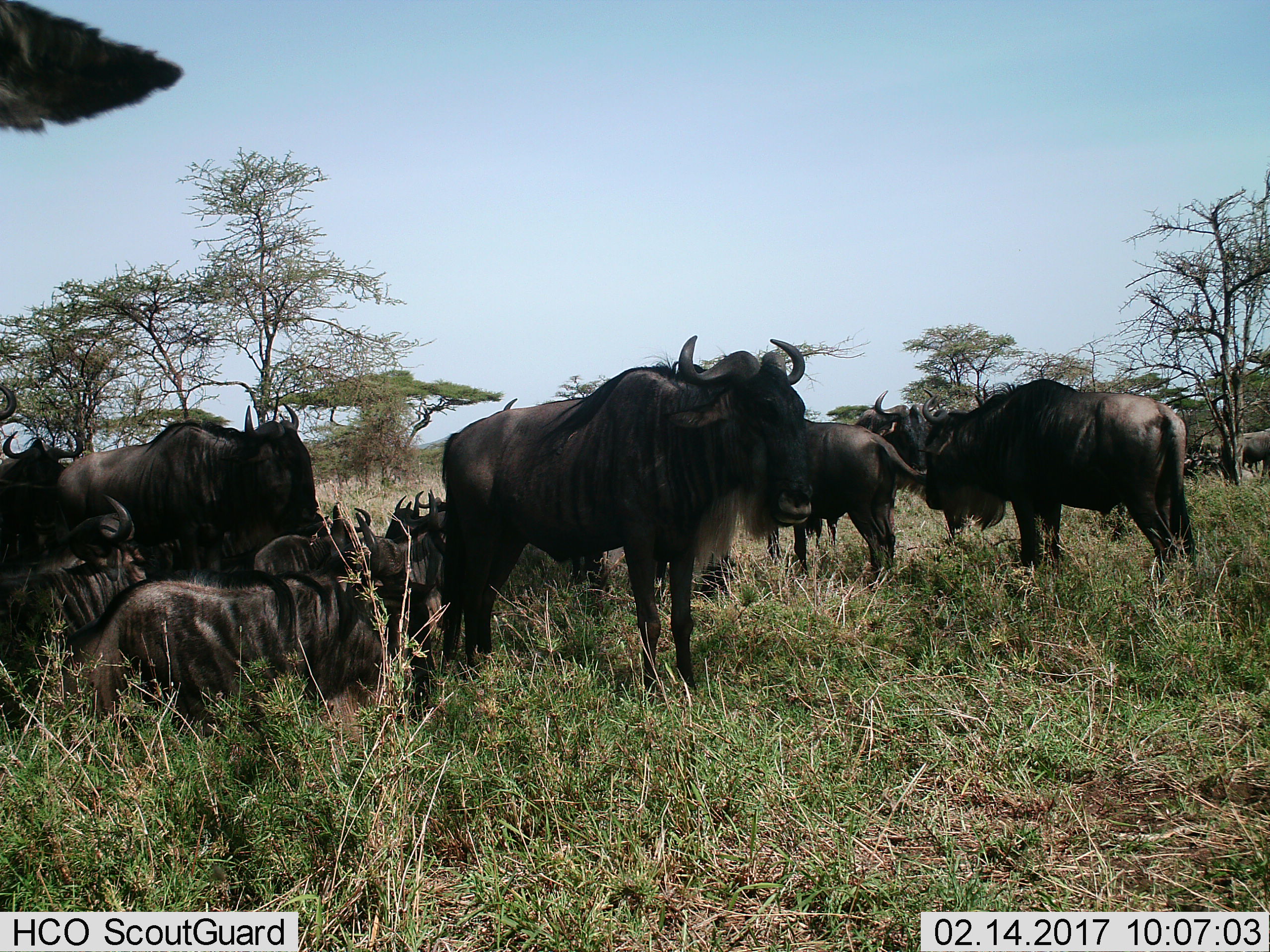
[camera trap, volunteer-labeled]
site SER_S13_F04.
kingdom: Animalia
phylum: Chordata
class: Mammalia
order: Artiodactyla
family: Bovidae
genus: Connochaetes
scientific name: Connochaetes taurinus taurinus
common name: blue wildebeest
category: wildebeestblue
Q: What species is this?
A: Wildebeestblue (blue wildebeest) (Connochaetes taurinus taurinus).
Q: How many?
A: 11-50.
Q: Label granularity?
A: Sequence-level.